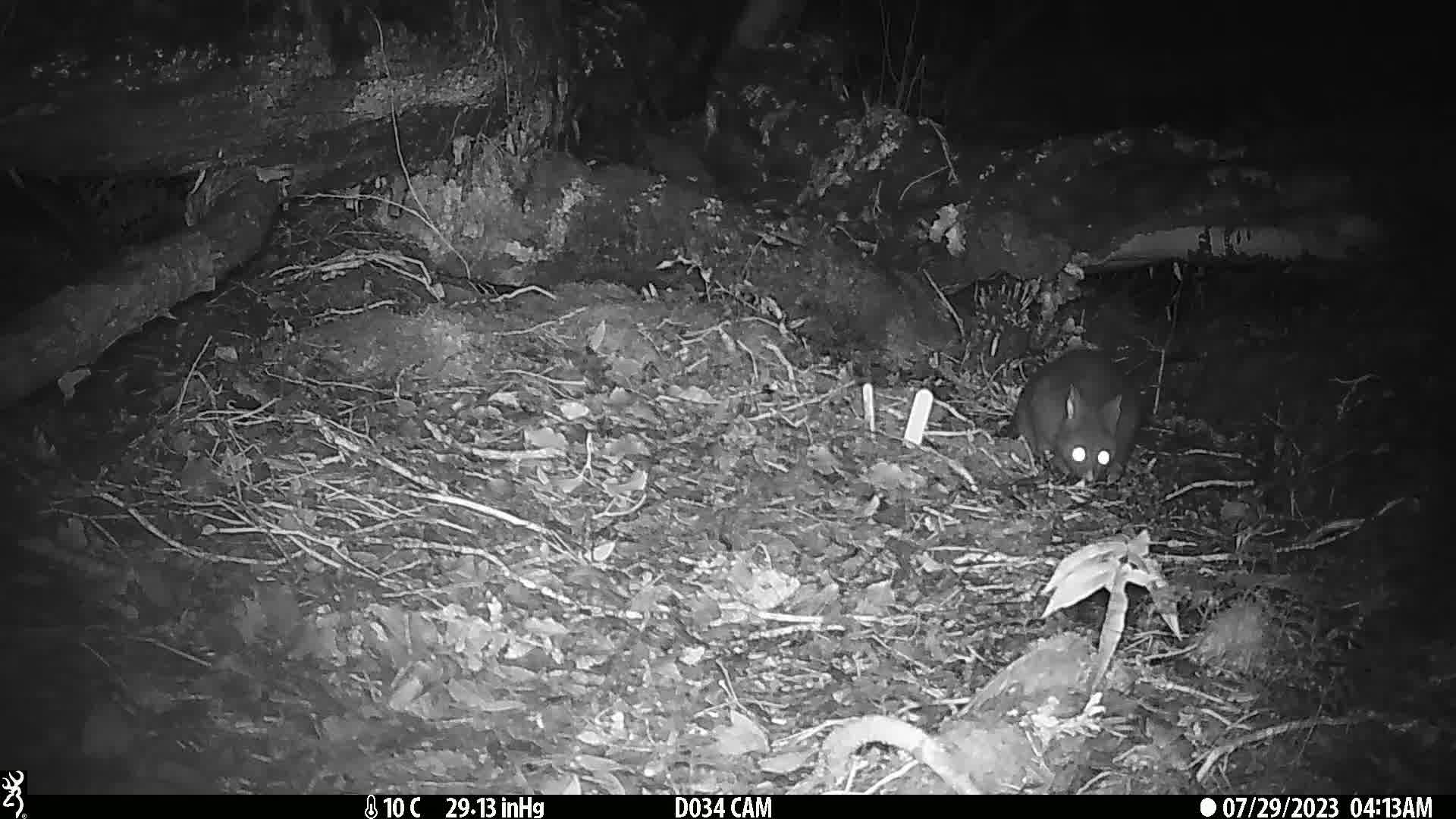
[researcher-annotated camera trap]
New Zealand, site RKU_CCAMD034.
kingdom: Animalia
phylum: Chordata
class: Mammalia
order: Diprotodontia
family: Phalangeridae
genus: Trichosurus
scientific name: Trichosurus vulpecula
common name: common brushtail possum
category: possum